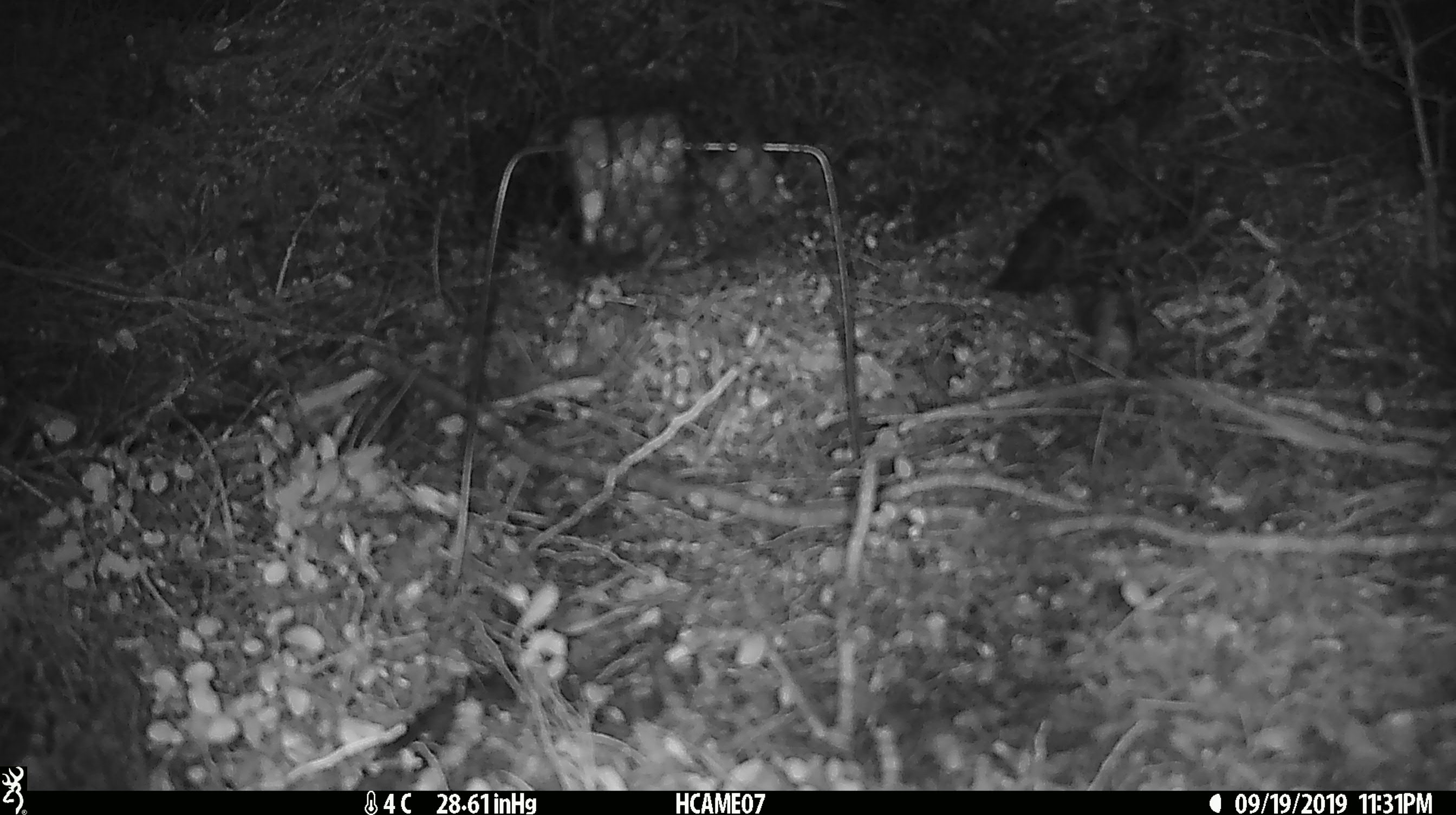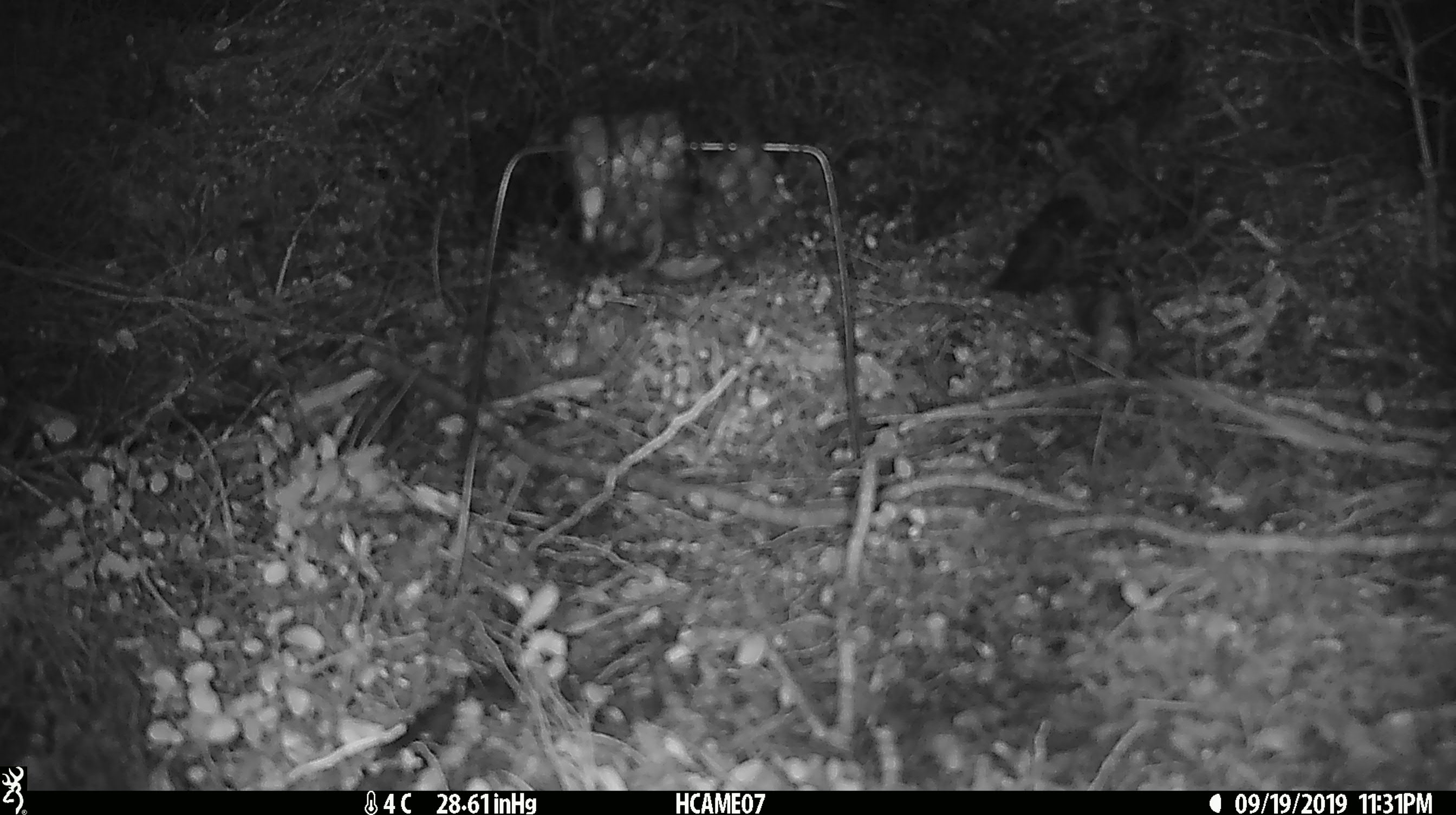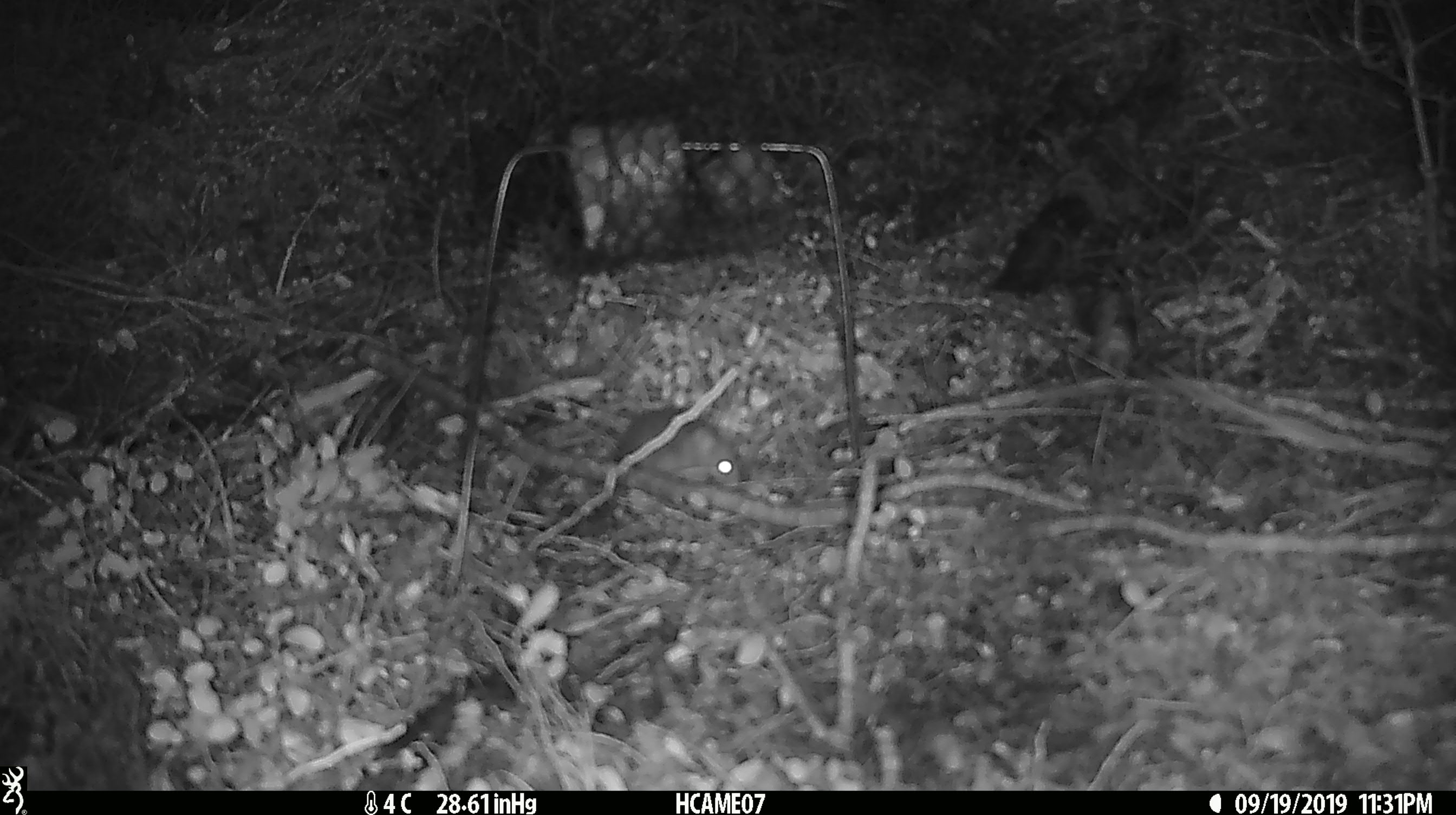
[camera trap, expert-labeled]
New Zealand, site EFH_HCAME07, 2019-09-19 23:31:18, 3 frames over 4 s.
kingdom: Animalia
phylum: Chordata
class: Mammalia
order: Rodentia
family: Muridae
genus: Mus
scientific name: Mus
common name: mouse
Mouse (Mus).